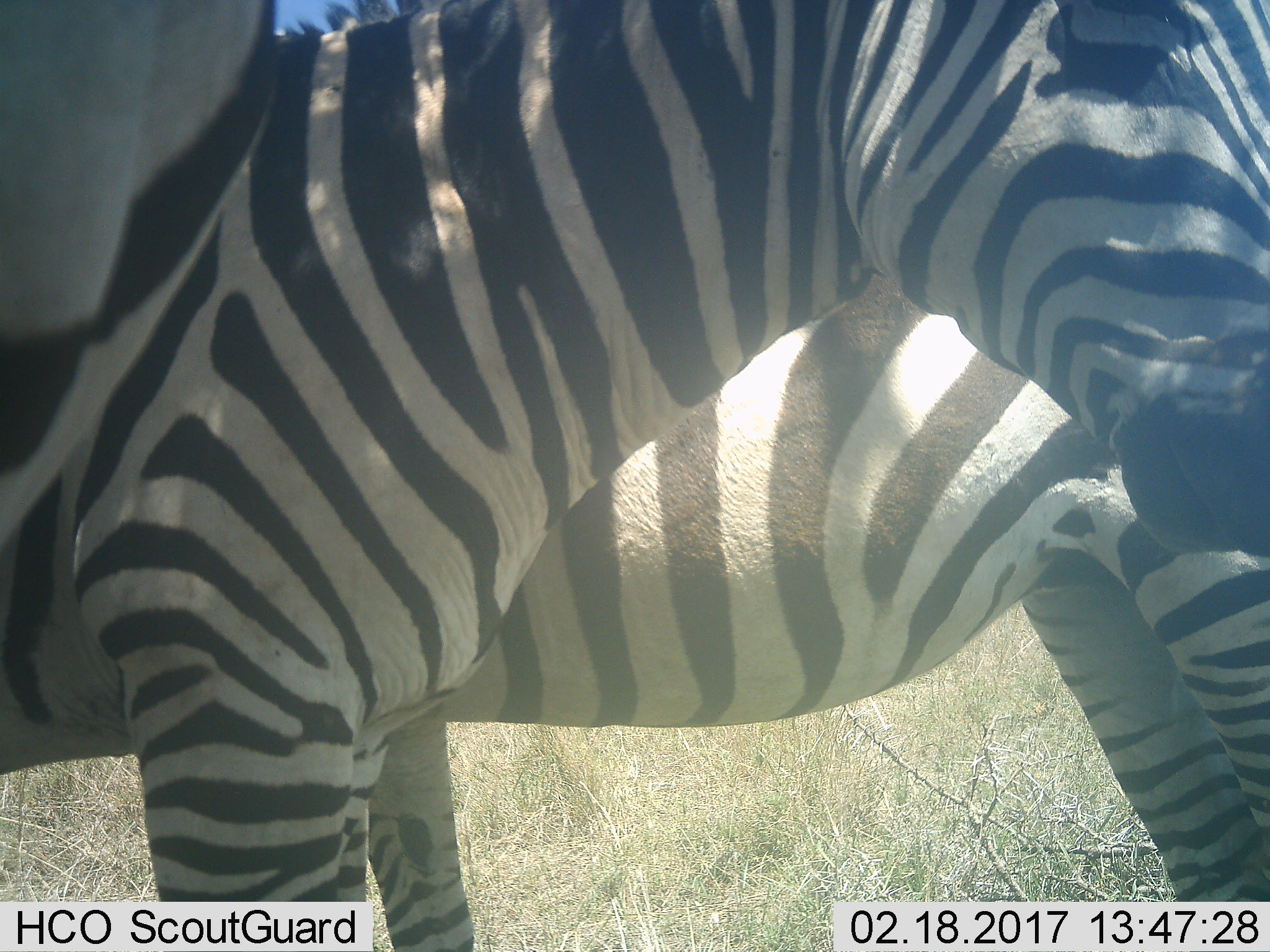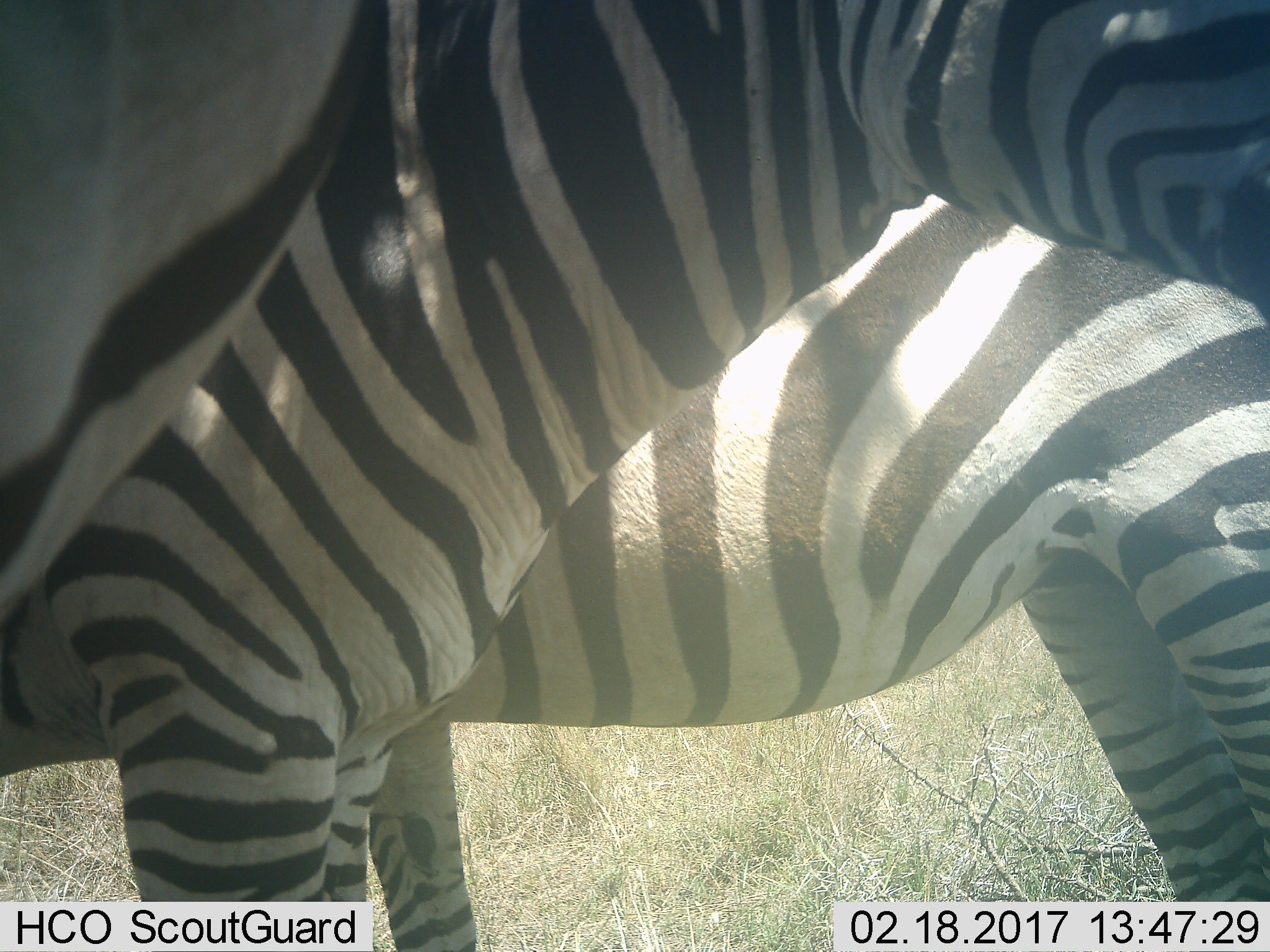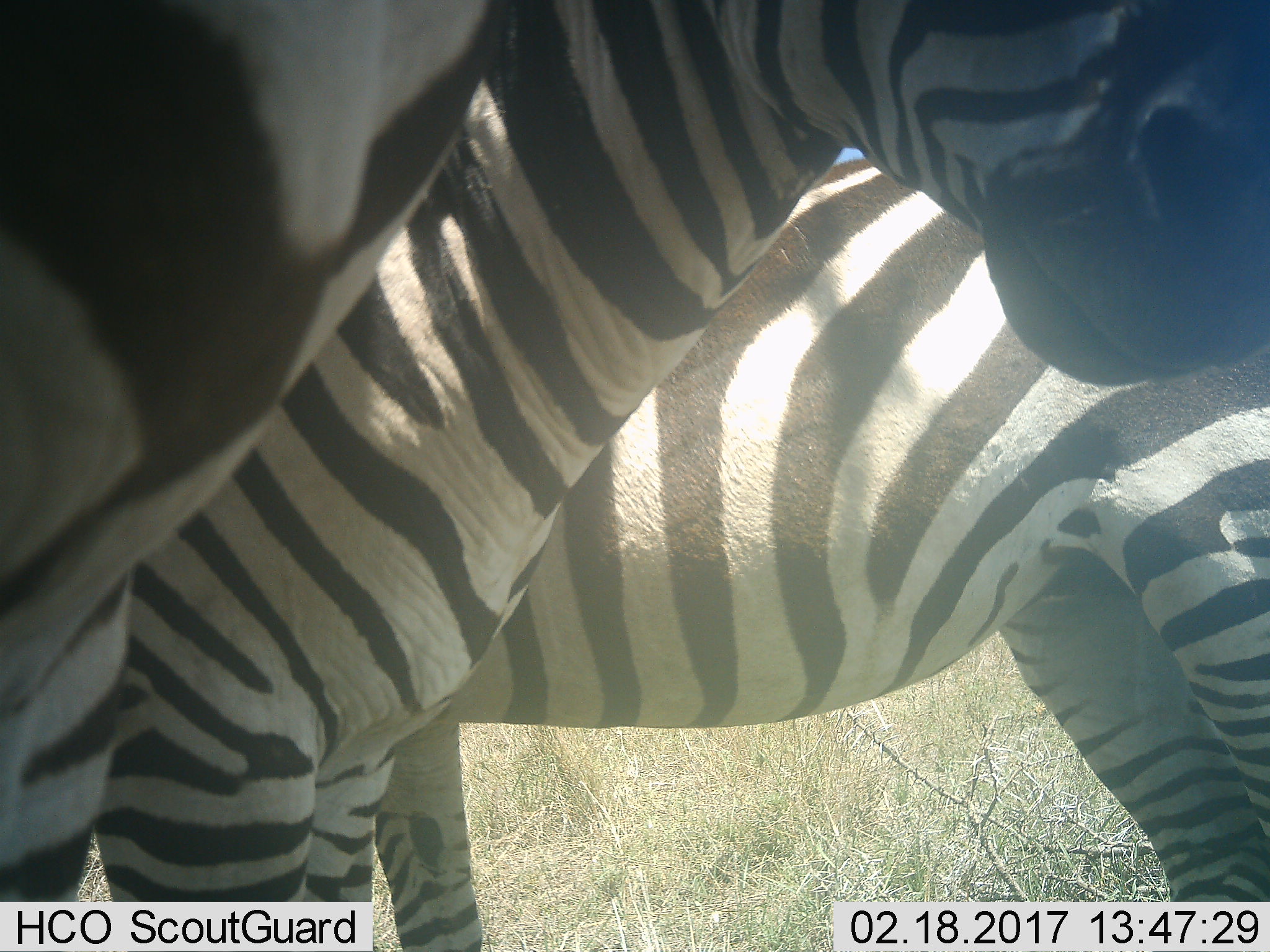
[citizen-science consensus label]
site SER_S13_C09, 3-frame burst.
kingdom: Animalia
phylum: Chordata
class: Mammalia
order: Perissodactyla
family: Equidae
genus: Equus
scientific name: Equus quagga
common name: plains zebra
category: zebraplains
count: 3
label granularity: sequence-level